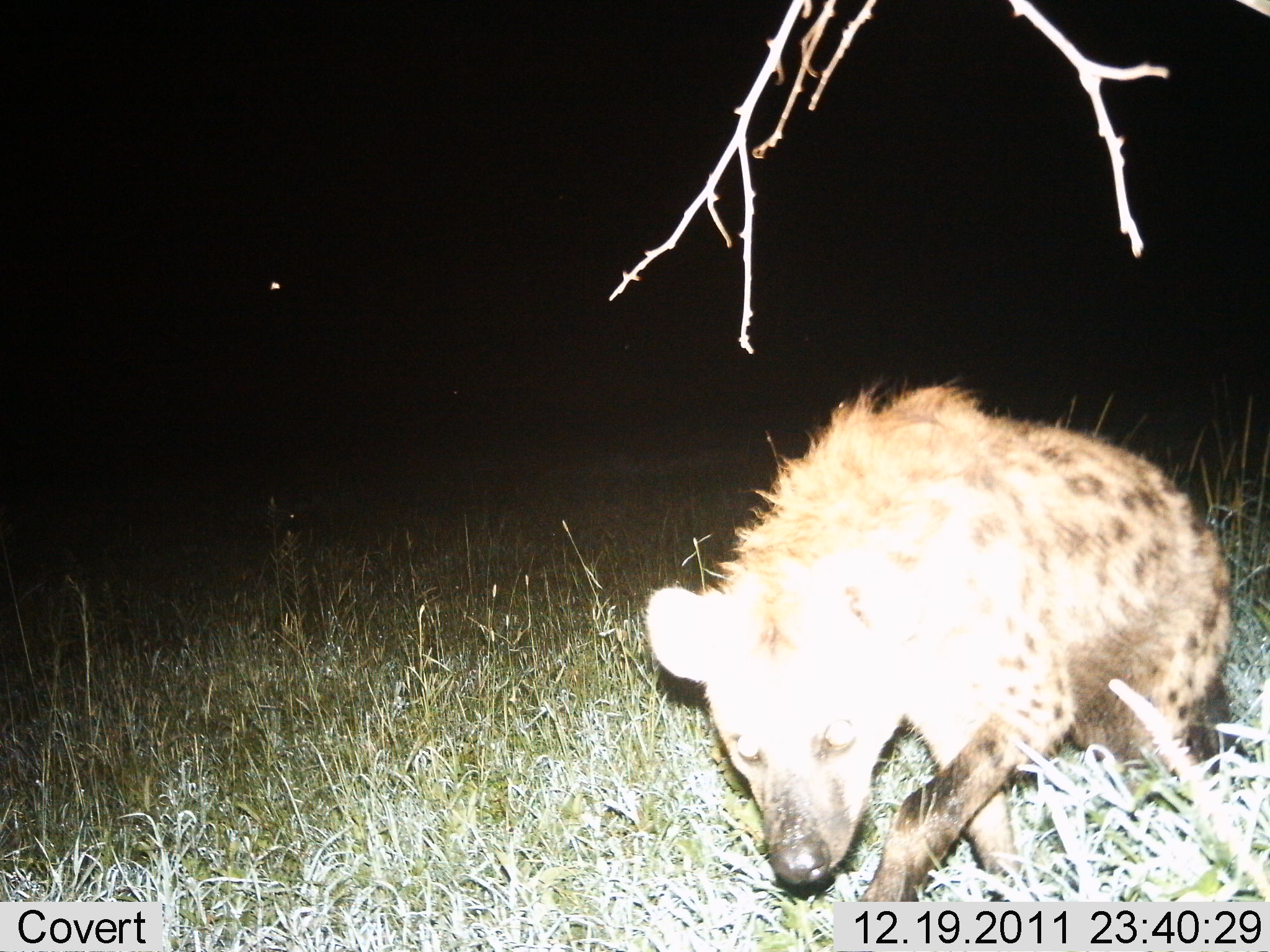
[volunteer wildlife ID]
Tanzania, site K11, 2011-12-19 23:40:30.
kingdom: Animalia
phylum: Chordata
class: Mammalia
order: Carnivora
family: Hyaenidae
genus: Crocuta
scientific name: Crocuta crocuta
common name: spotted hyena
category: hyenaspotted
Hyenaspotted (spotted hyena) (Crocuta crocuta), count 1. Behavior (volunteer vote fractions): standing 31%, resting 0%, moving 62%, interacting 15%. Young present (vote fraction): 0%. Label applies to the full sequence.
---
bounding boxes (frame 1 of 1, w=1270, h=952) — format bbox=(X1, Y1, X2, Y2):
animal: bbox=(641, 366, 1250, 905)